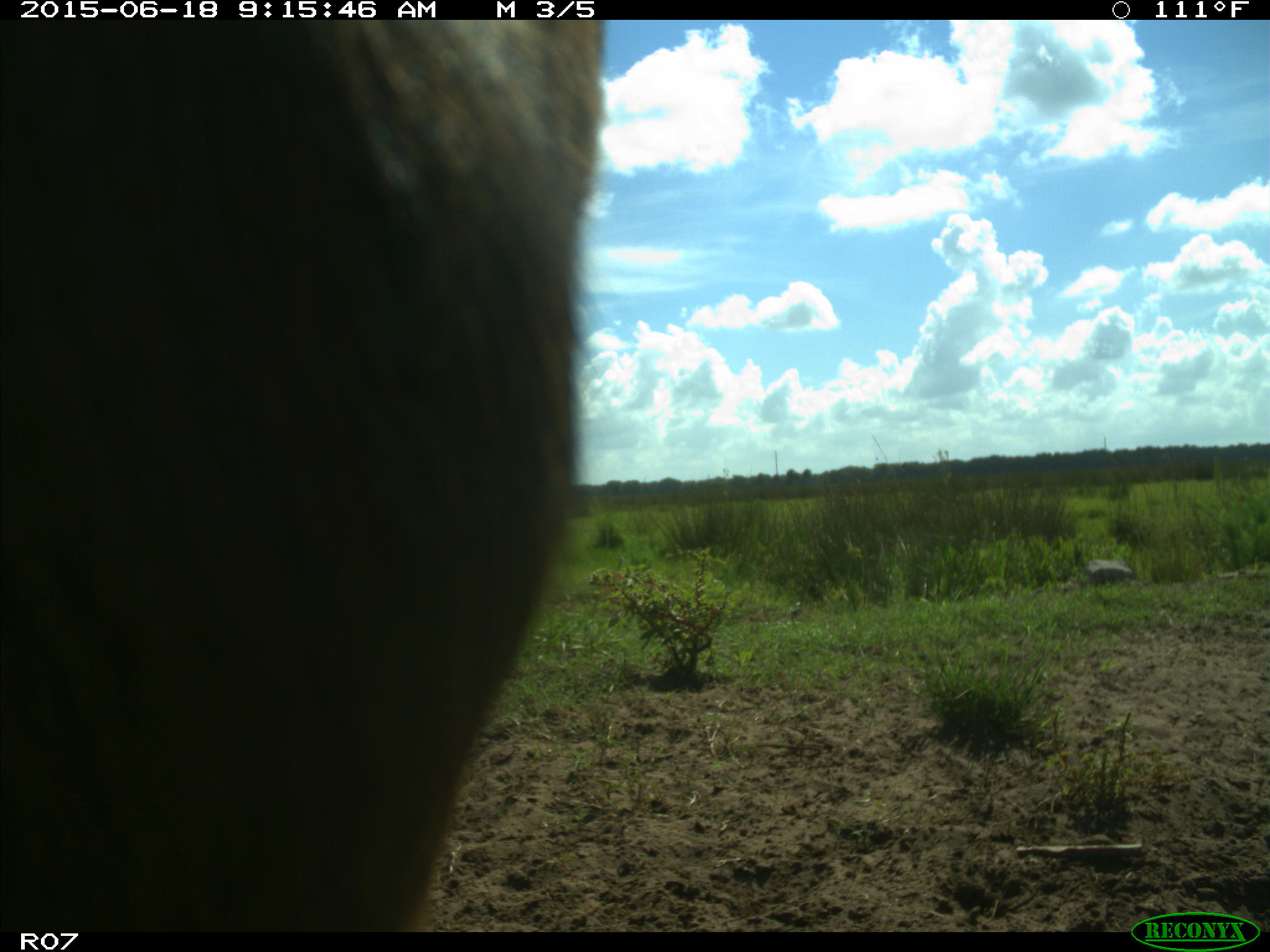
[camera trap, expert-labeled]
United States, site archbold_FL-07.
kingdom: Animalia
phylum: Chordata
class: Mammalia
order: Artiodactyla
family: Bovidae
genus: Bos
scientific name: Bos taurus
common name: domestic cow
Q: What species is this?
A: Bos taurus (domestic cow).